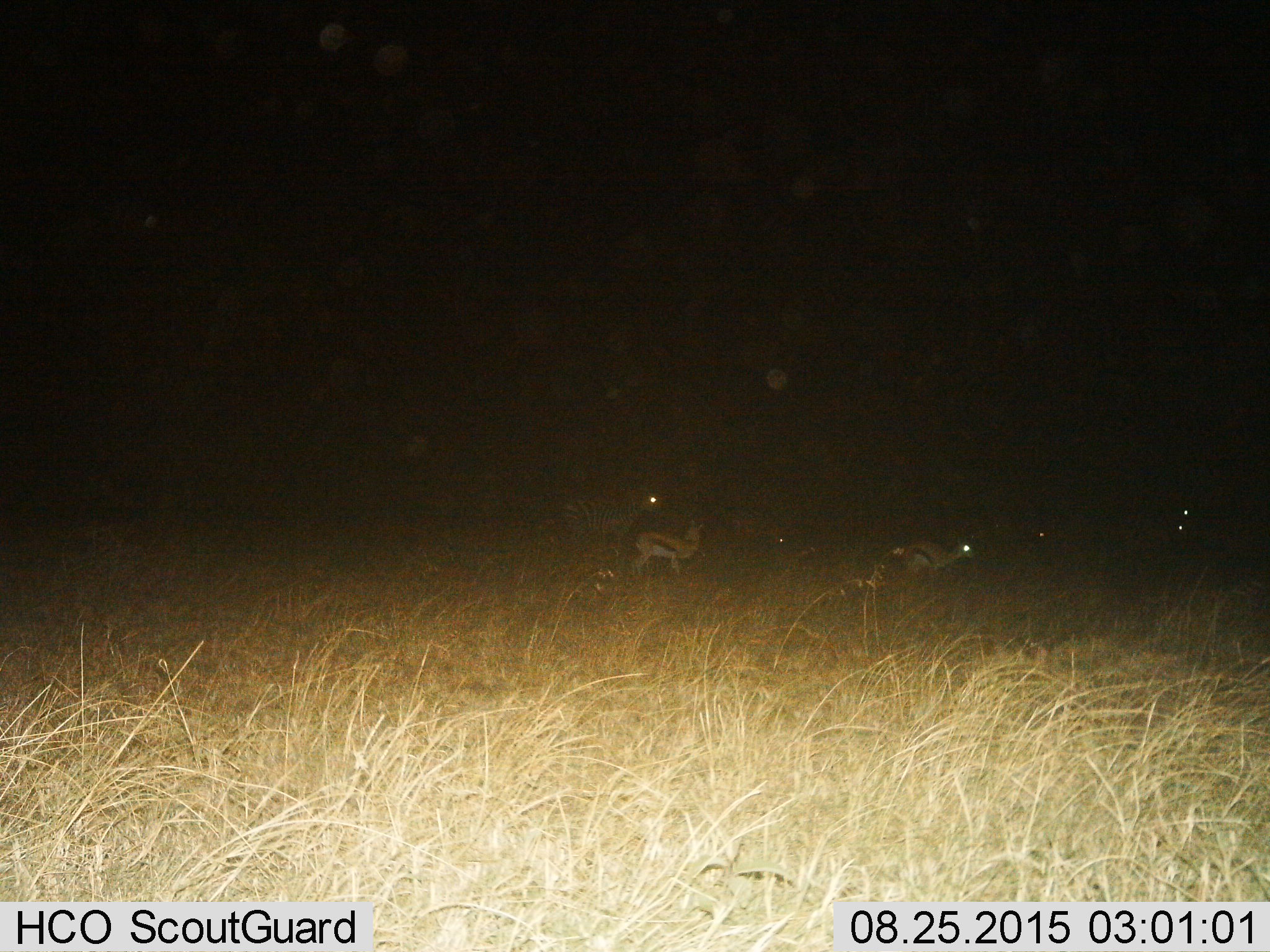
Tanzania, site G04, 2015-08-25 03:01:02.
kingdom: Animalia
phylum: Chordata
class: Mammalia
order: Artiodactyla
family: Bovidae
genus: Eudorcas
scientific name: Eudorcas thomsonii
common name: thomson's gazelle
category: gazellethomsons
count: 3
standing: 47%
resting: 0%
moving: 73%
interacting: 0%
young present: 20%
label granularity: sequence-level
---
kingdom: Animalia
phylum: Chordata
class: Mammalia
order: Perissodactyla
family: Equidae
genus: Equus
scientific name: Equus quagga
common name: plains zebra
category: zebra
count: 1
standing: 78%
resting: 0%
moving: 44%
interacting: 0%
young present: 0%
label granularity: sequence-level